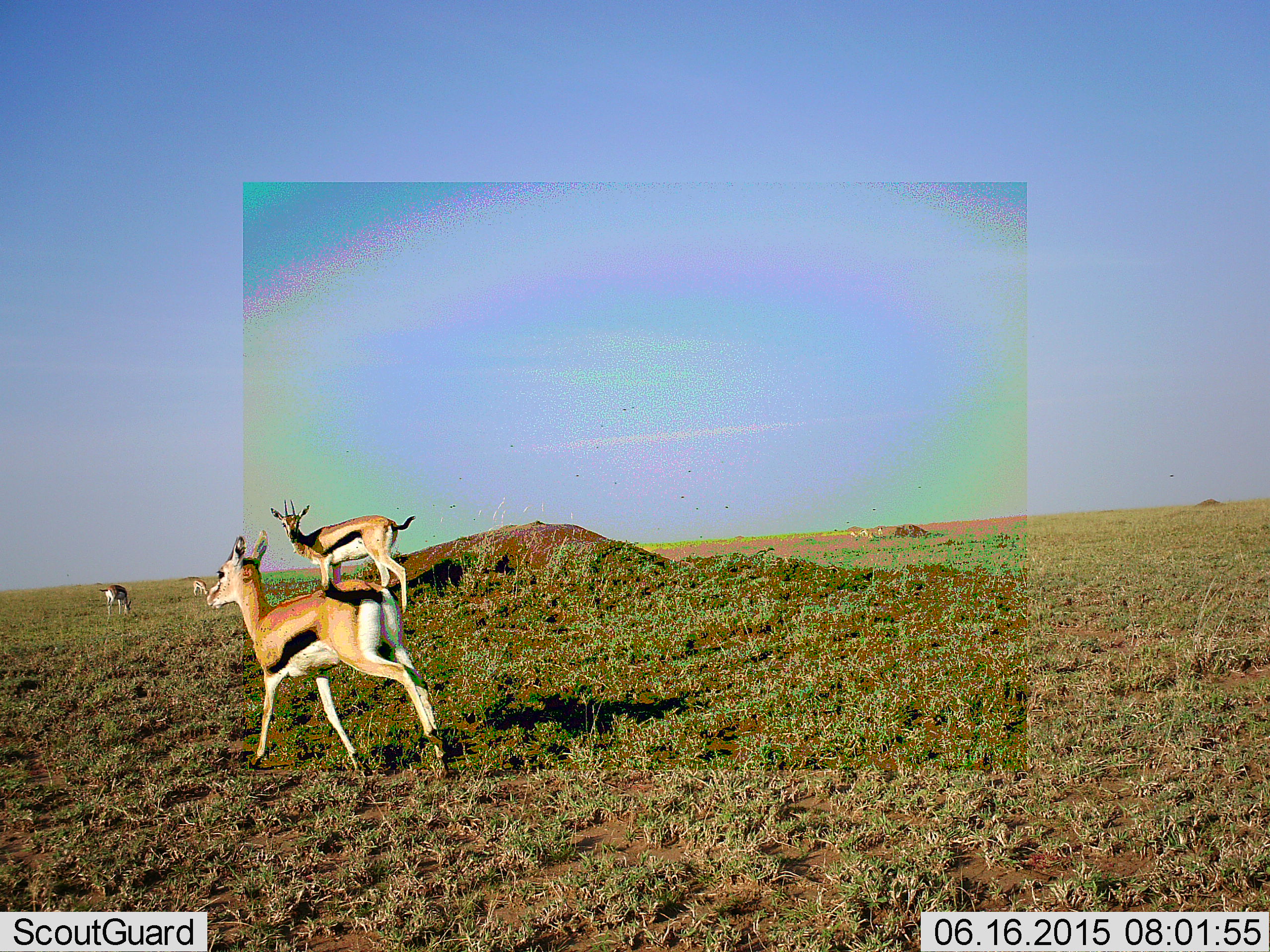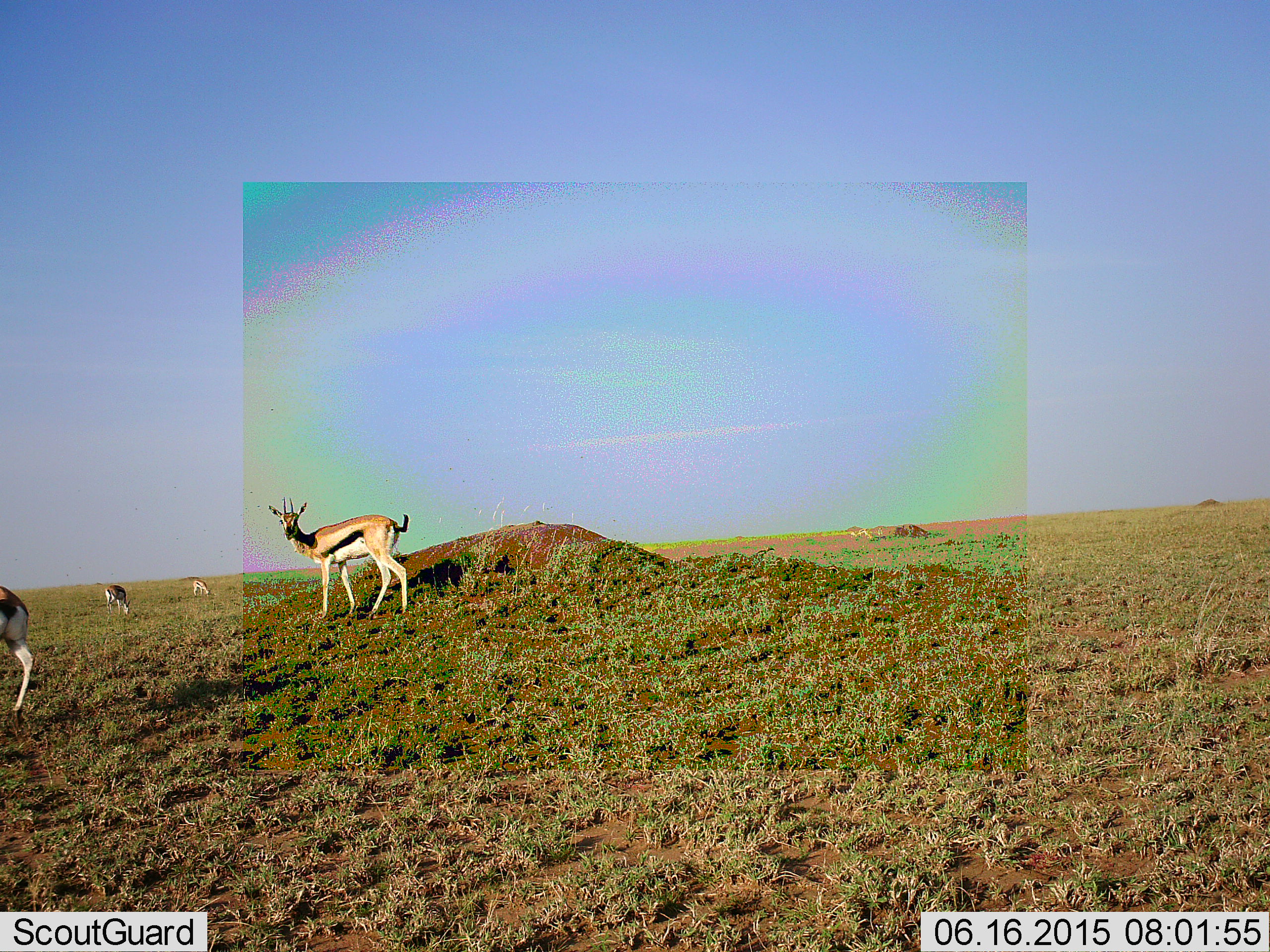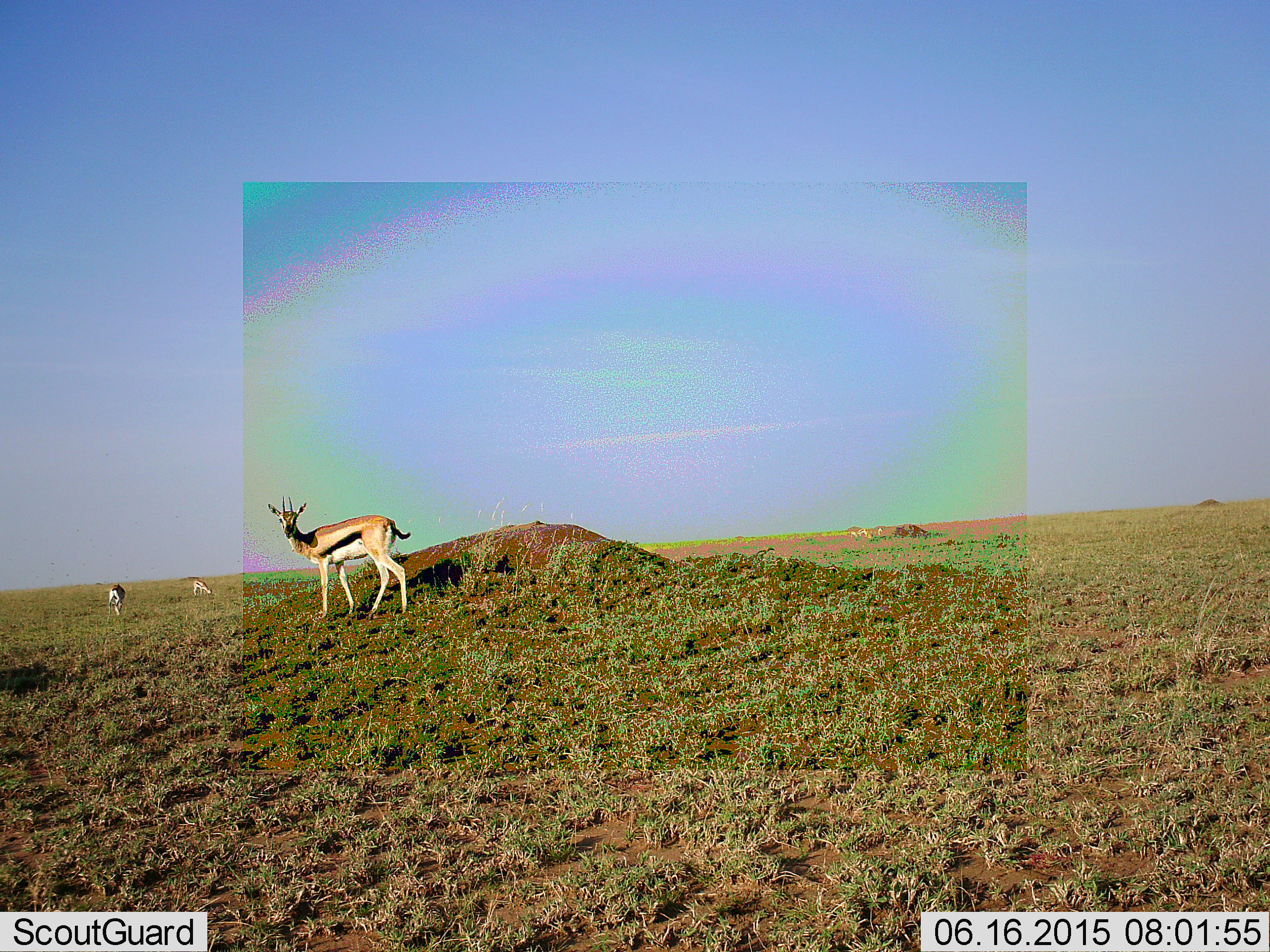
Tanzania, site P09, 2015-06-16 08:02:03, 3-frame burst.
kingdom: Animalia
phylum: Chordata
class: Mammalia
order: Artiodactyla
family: Bovidae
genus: Eudorcas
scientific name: Eudorcas thomsonii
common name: thomson's gazelle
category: gazellethomsons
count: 4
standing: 82%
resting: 9%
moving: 64%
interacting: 0%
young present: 0%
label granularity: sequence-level